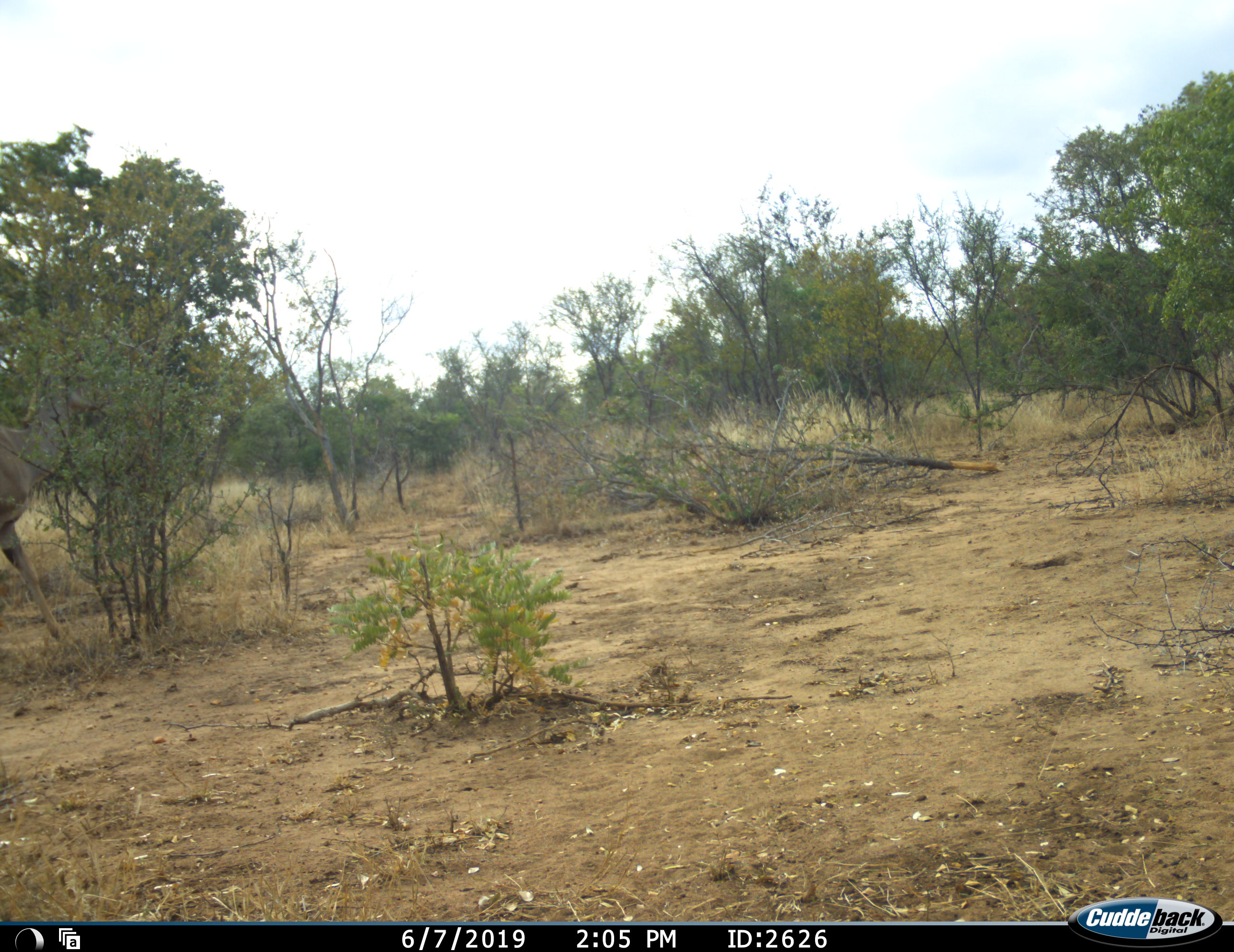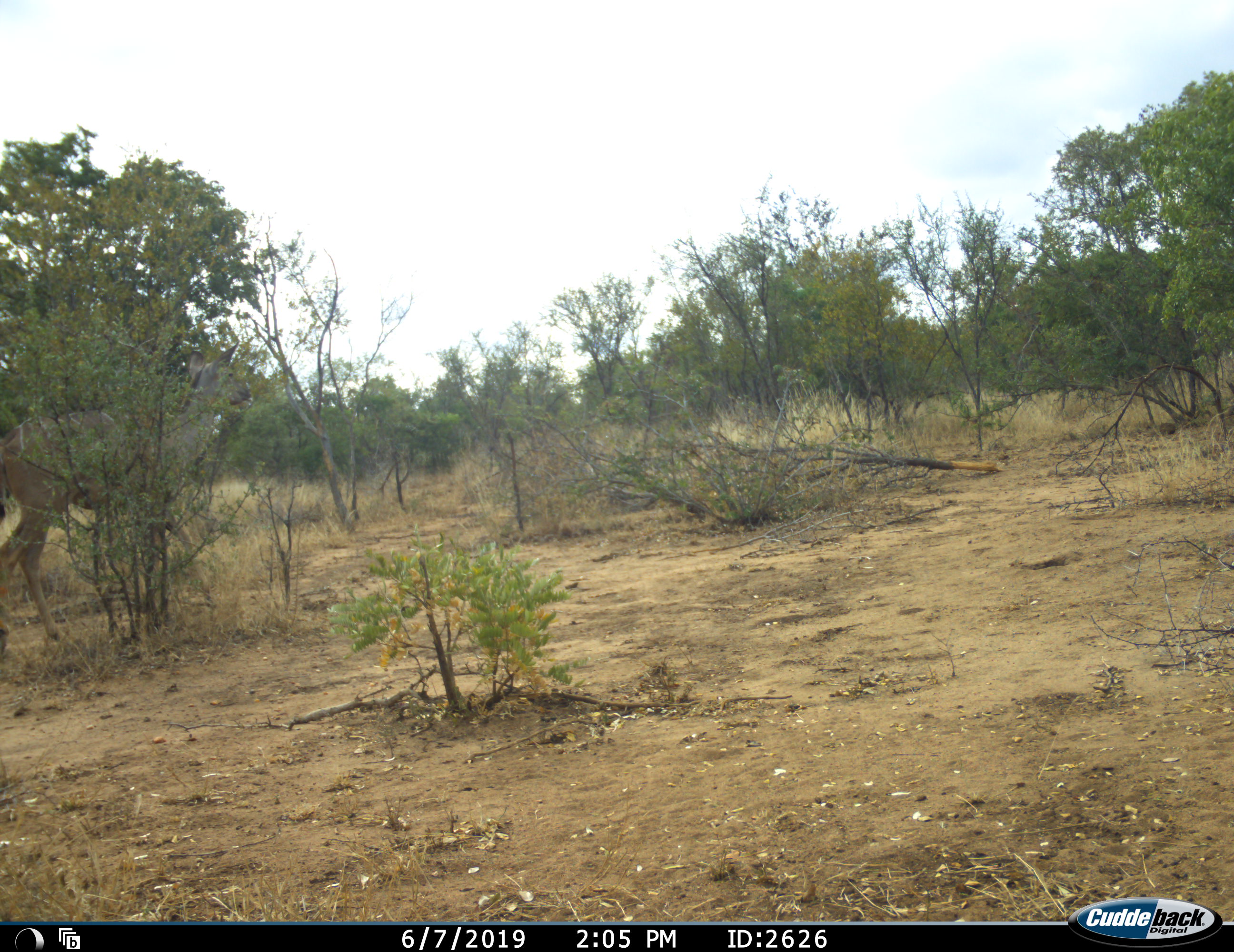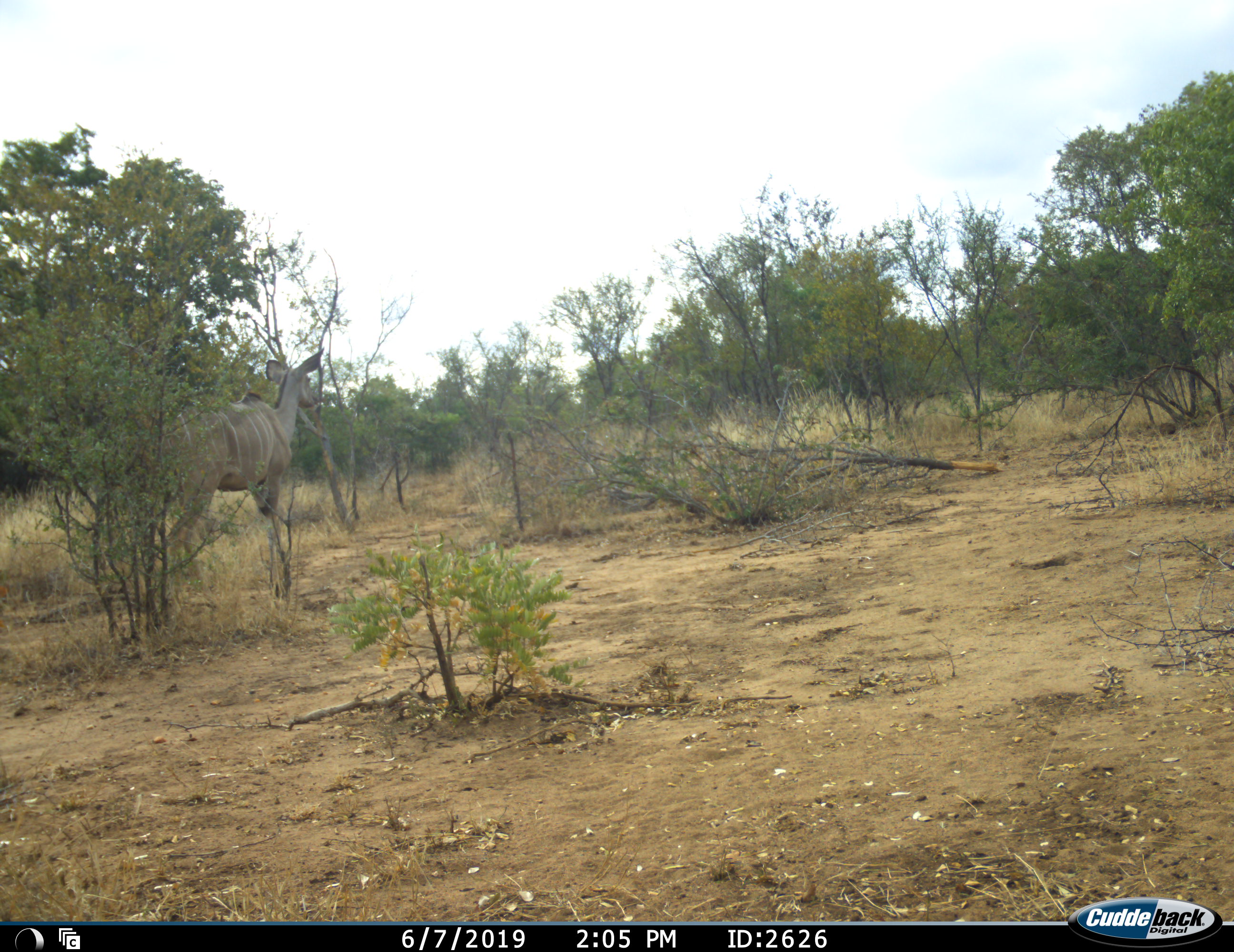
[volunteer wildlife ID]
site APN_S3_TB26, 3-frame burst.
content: unidentified animal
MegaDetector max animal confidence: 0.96